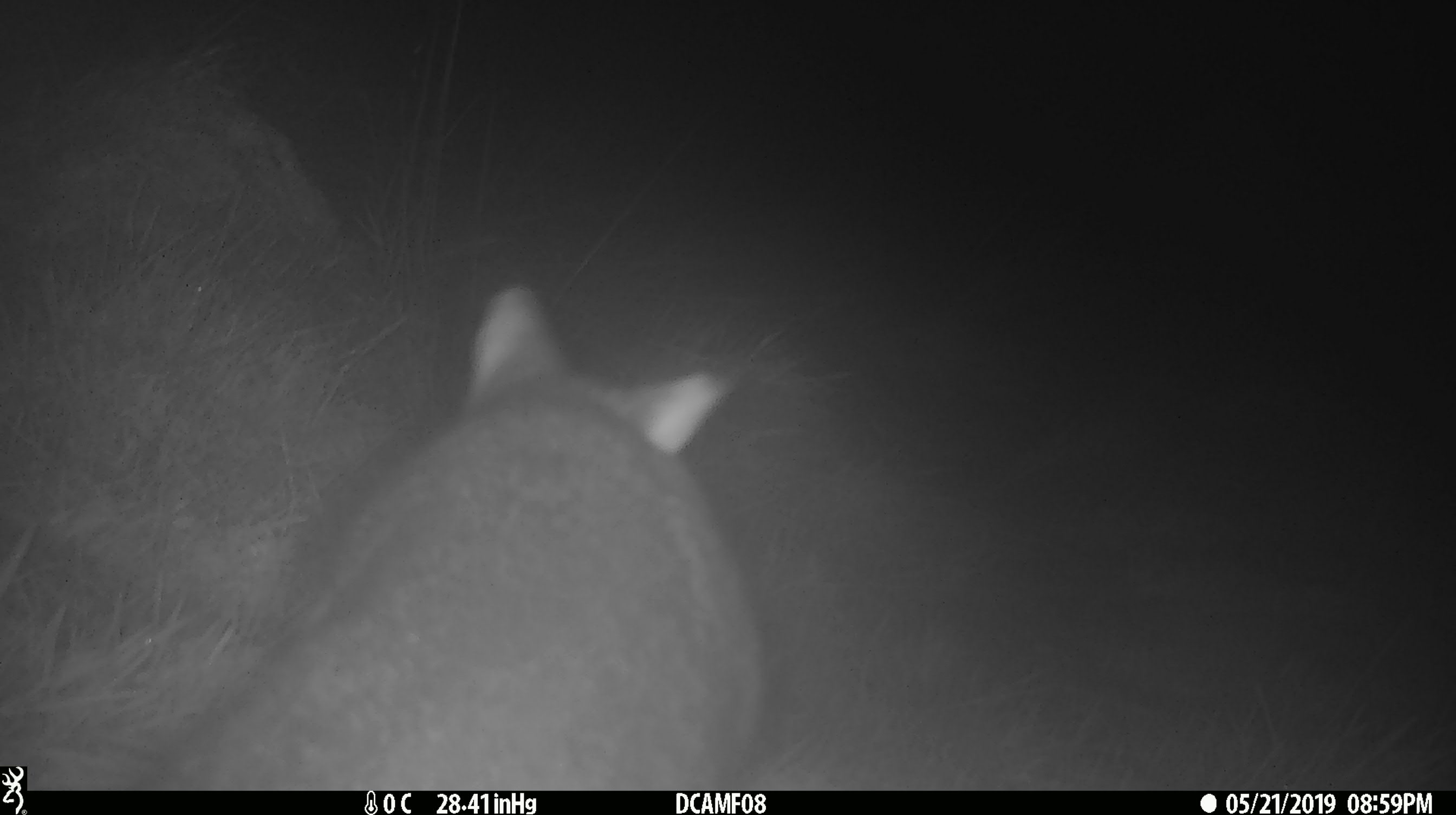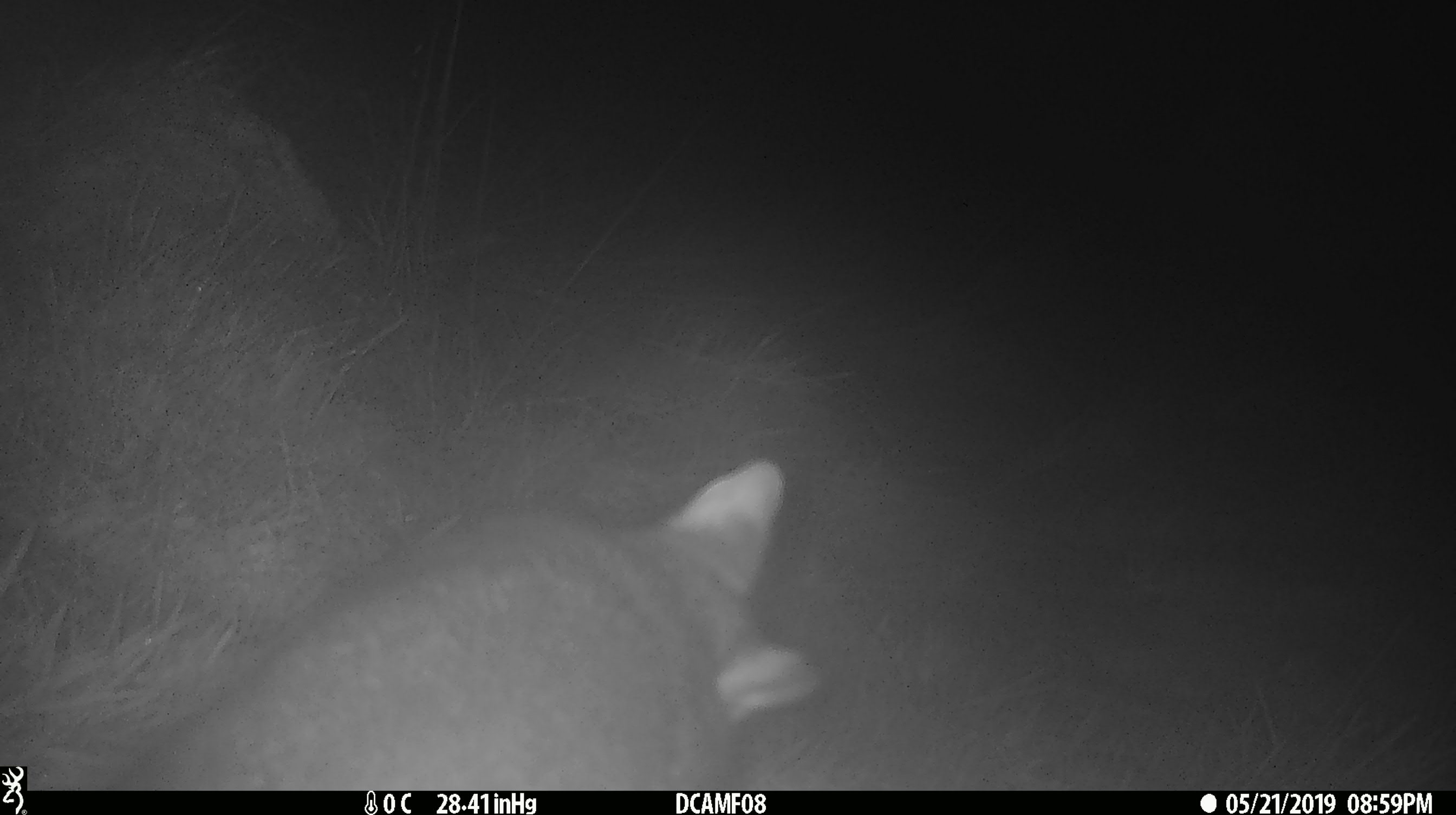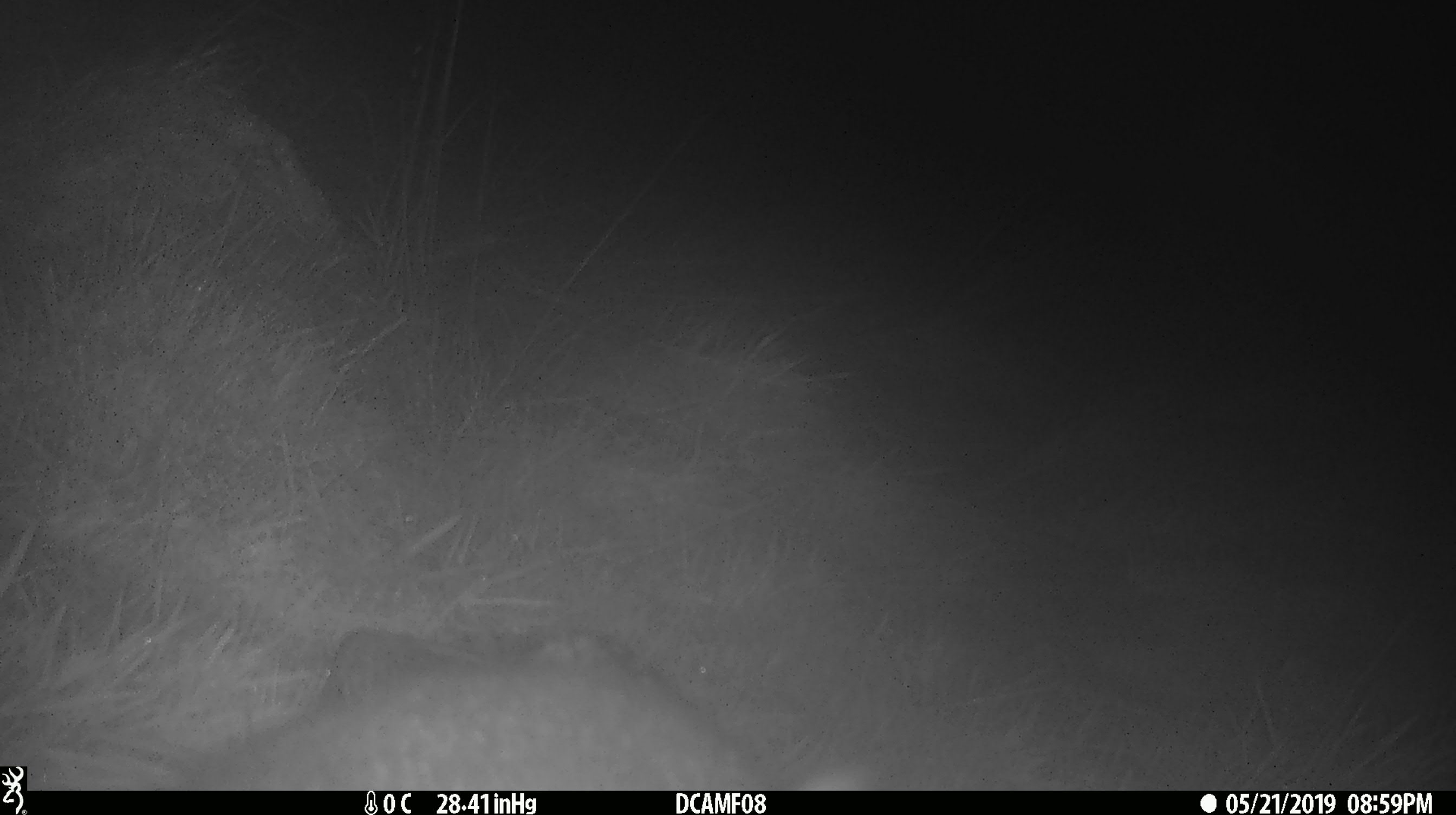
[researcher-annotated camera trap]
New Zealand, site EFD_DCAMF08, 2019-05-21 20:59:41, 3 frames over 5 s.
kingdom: Animalia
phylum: Chordata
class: Mammalia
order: Diprotodontia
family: Phalangeridae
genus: Trichosurus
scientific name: Trichosurus vulpecula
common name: common brushtail possum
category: possum